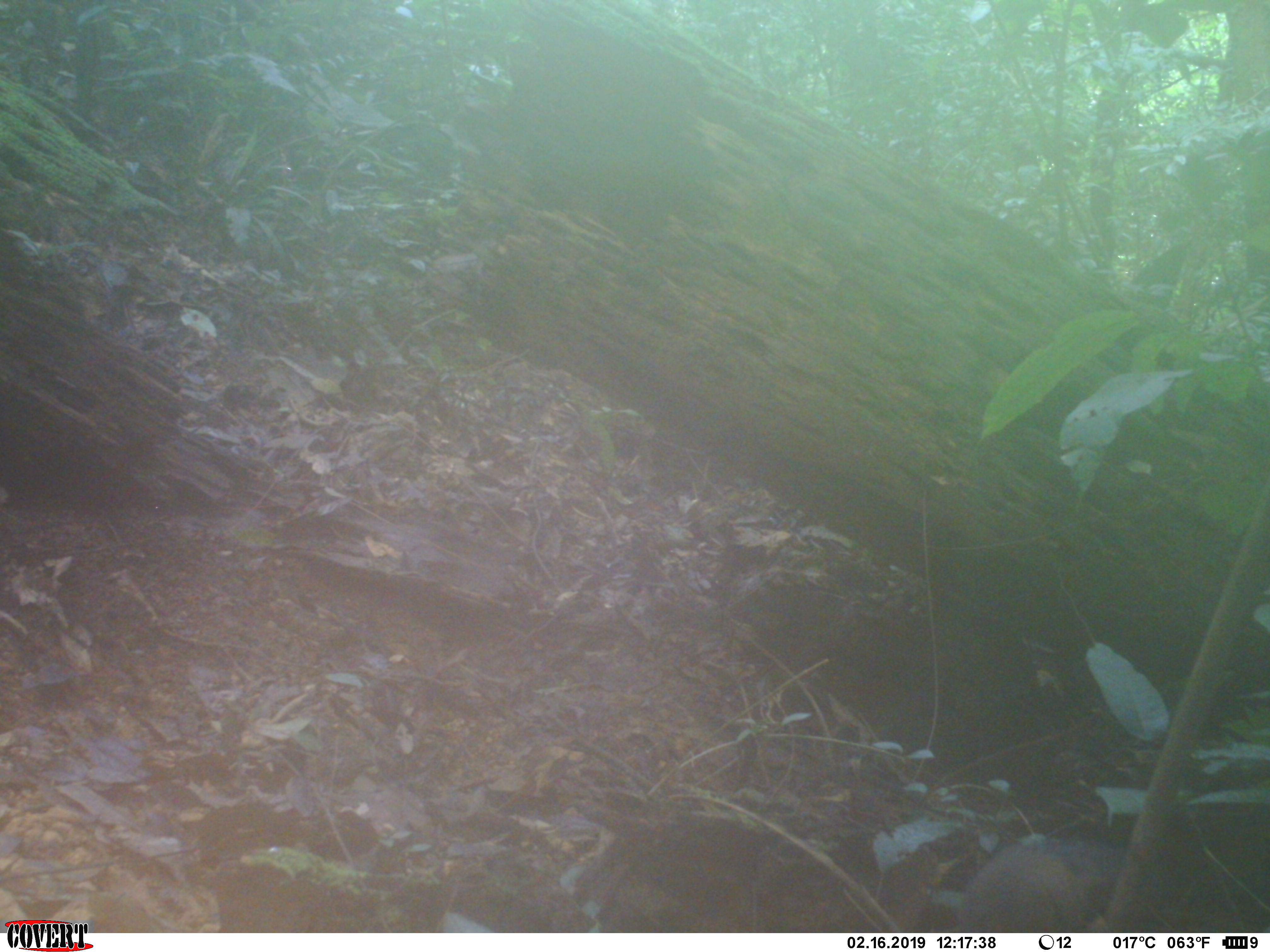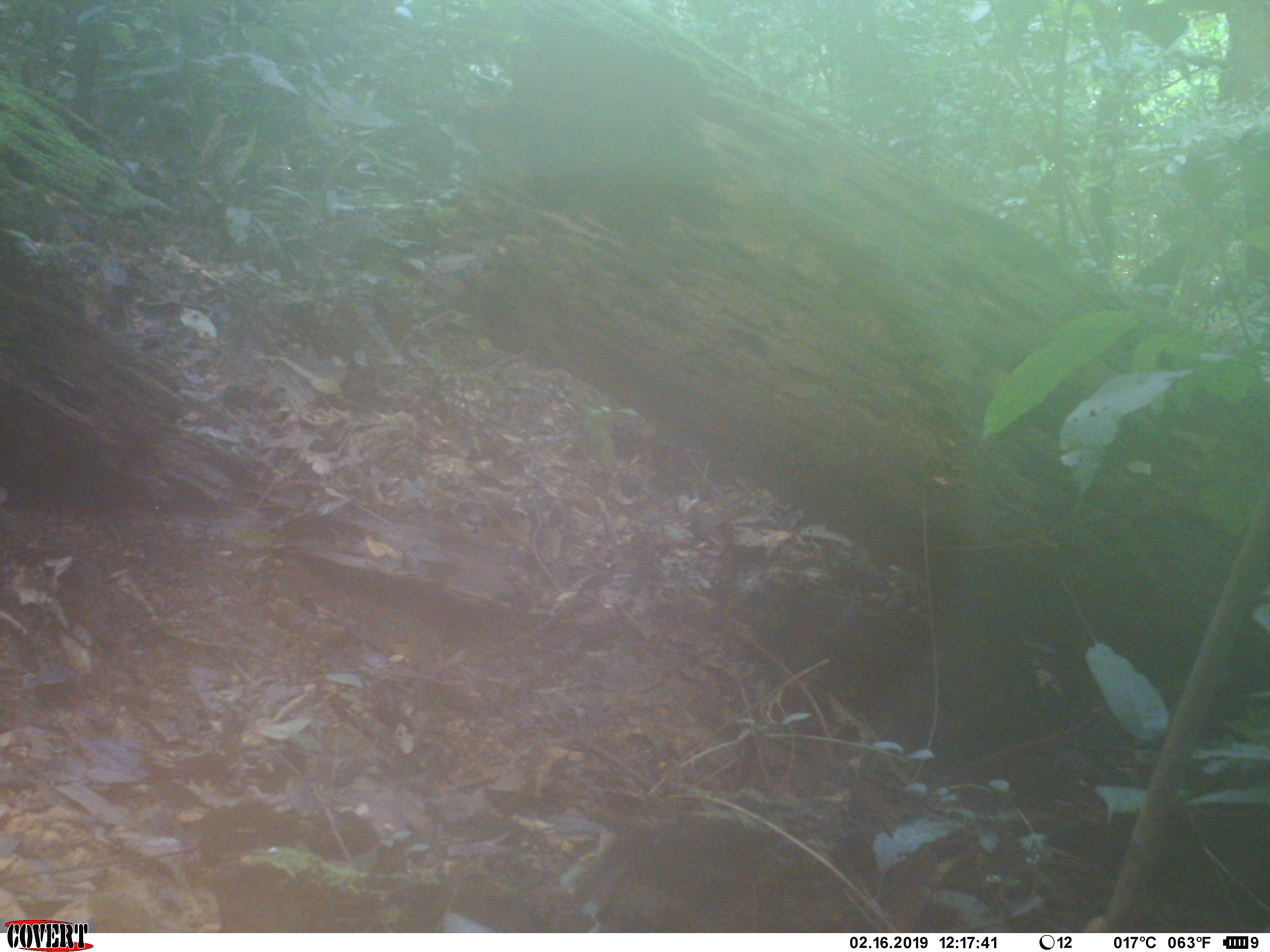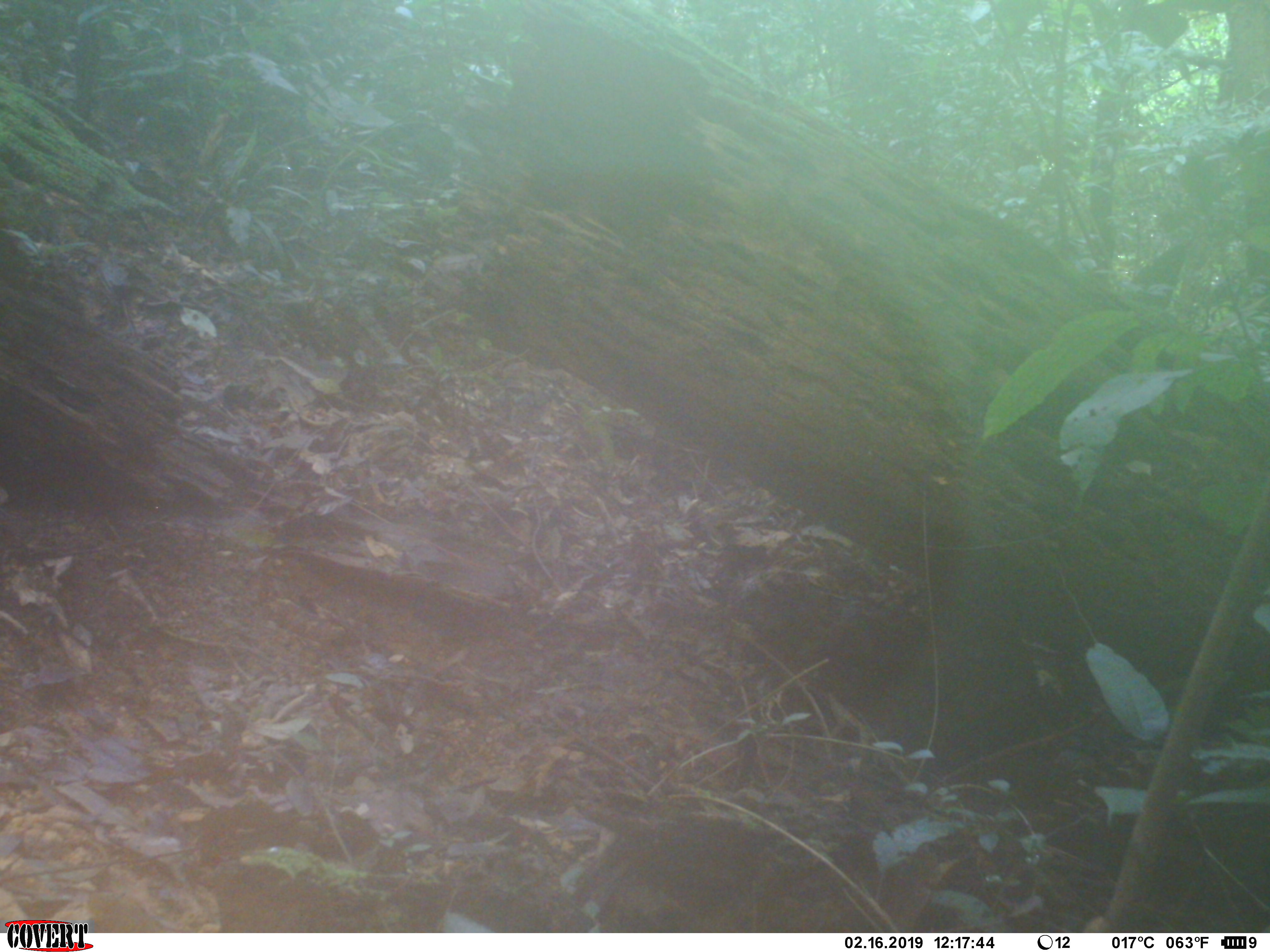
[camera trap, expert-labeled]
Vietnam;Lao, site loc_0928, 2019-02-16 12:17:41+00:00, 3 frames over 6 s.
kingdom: Animalia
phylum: Chordata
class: Mammalia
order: Rodentia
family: Sciuridae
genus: Dremomys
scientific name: Dremomys rufigenis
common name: red-cheeked squirrel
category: red cheeked squirrel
Red cheeked squirrel (red-cheeked squirrel) (Dremomys rufigenis). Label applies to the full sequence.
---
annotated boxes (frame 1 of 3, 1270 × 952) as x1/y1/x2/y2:
red cheeked squirrel: 929/837/1128/933